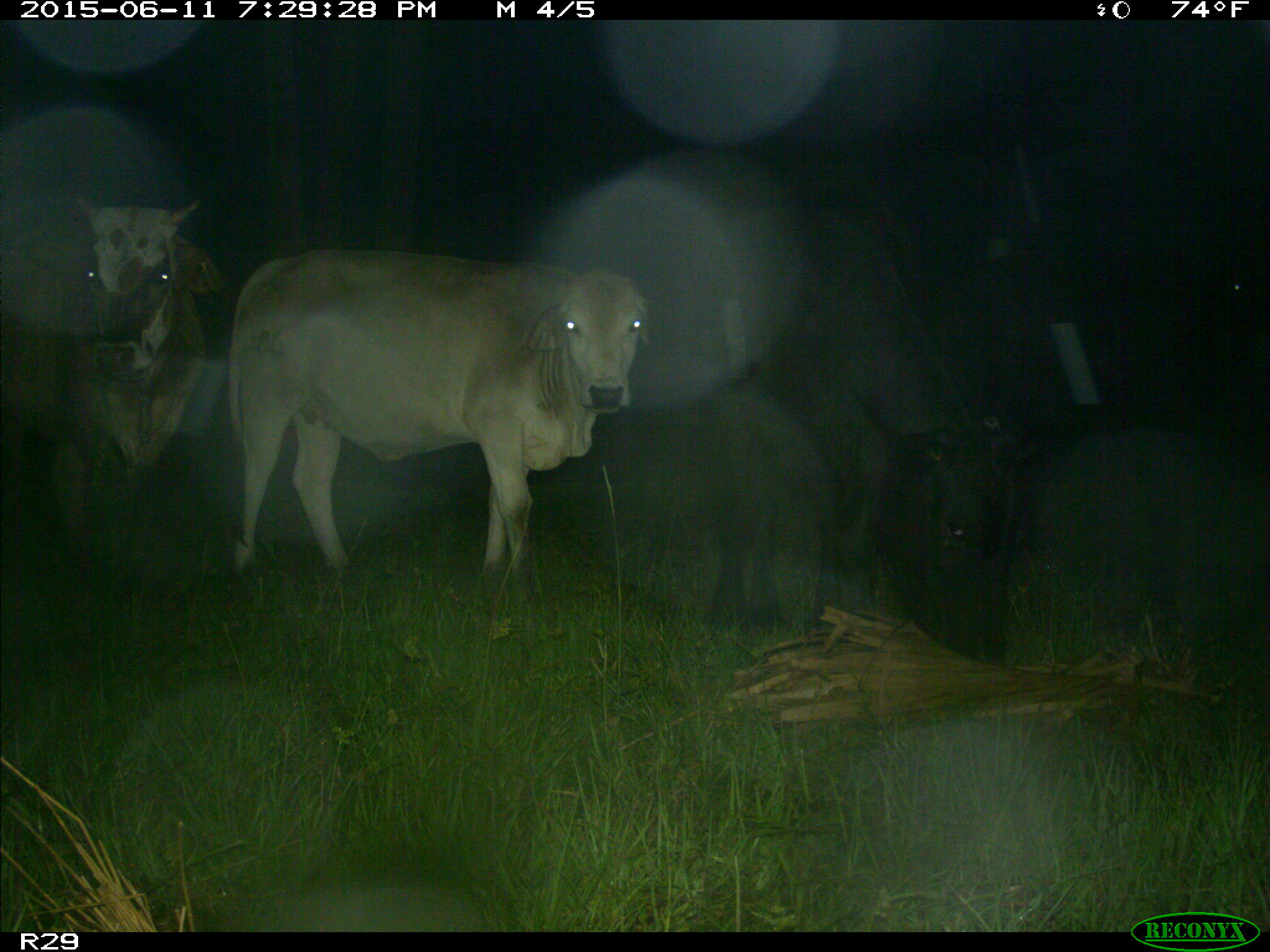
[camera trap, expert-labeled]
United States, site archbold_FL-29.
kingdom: Animalia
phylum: Chordata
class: Mammalia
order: Artiodactyla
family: Bovidae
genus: Bos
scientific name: Bos taurus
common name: domestic cow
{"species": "Bos taurus (domestic cow)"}